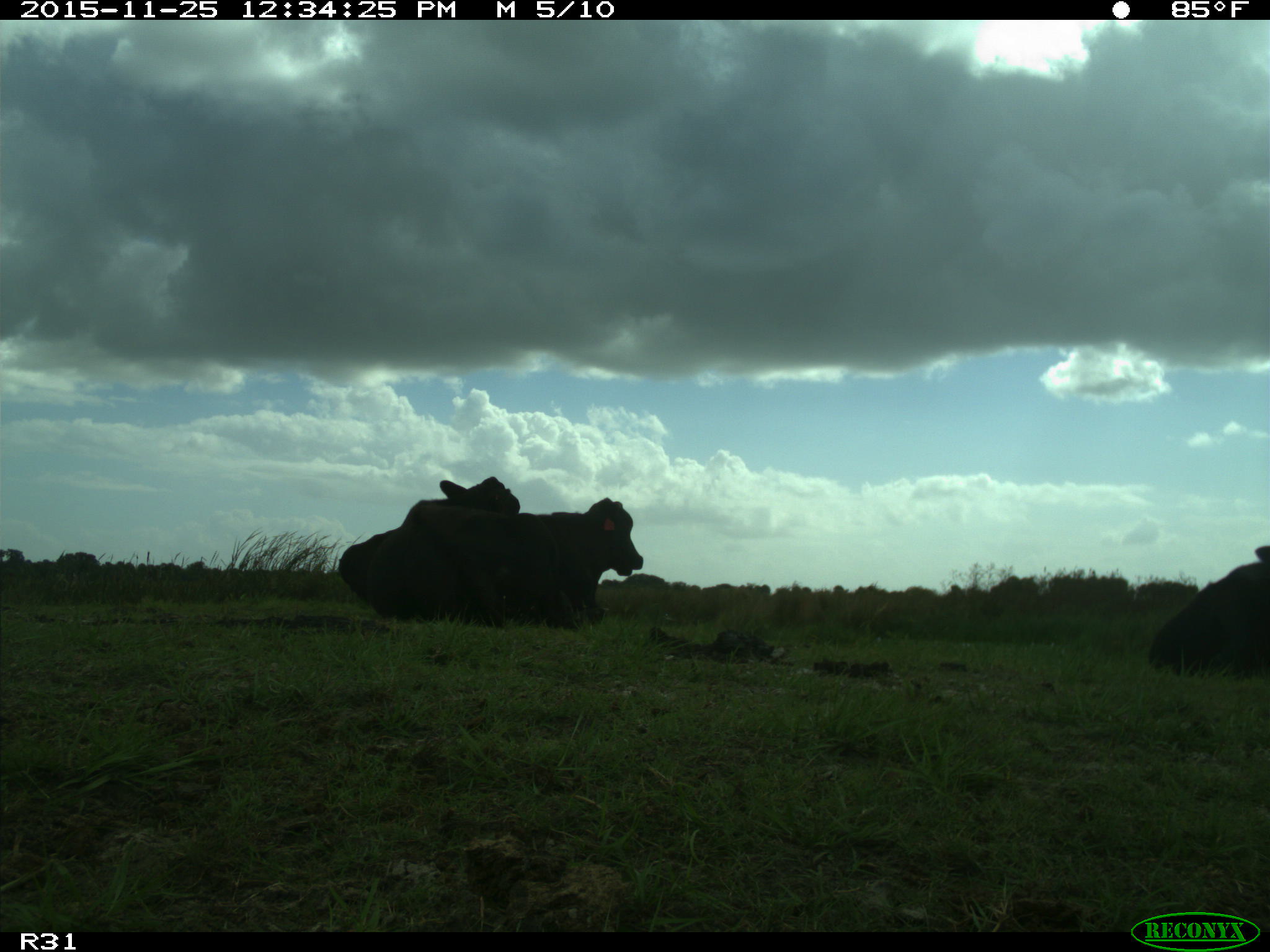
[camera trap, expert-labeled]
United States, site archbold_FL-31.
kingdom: Animalia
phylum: Chordata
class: Mammalia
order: Artiodactyla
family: Bovidae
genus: Bos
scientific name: Bos taurus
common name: domestic cow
Bos taurus (domestic cow).